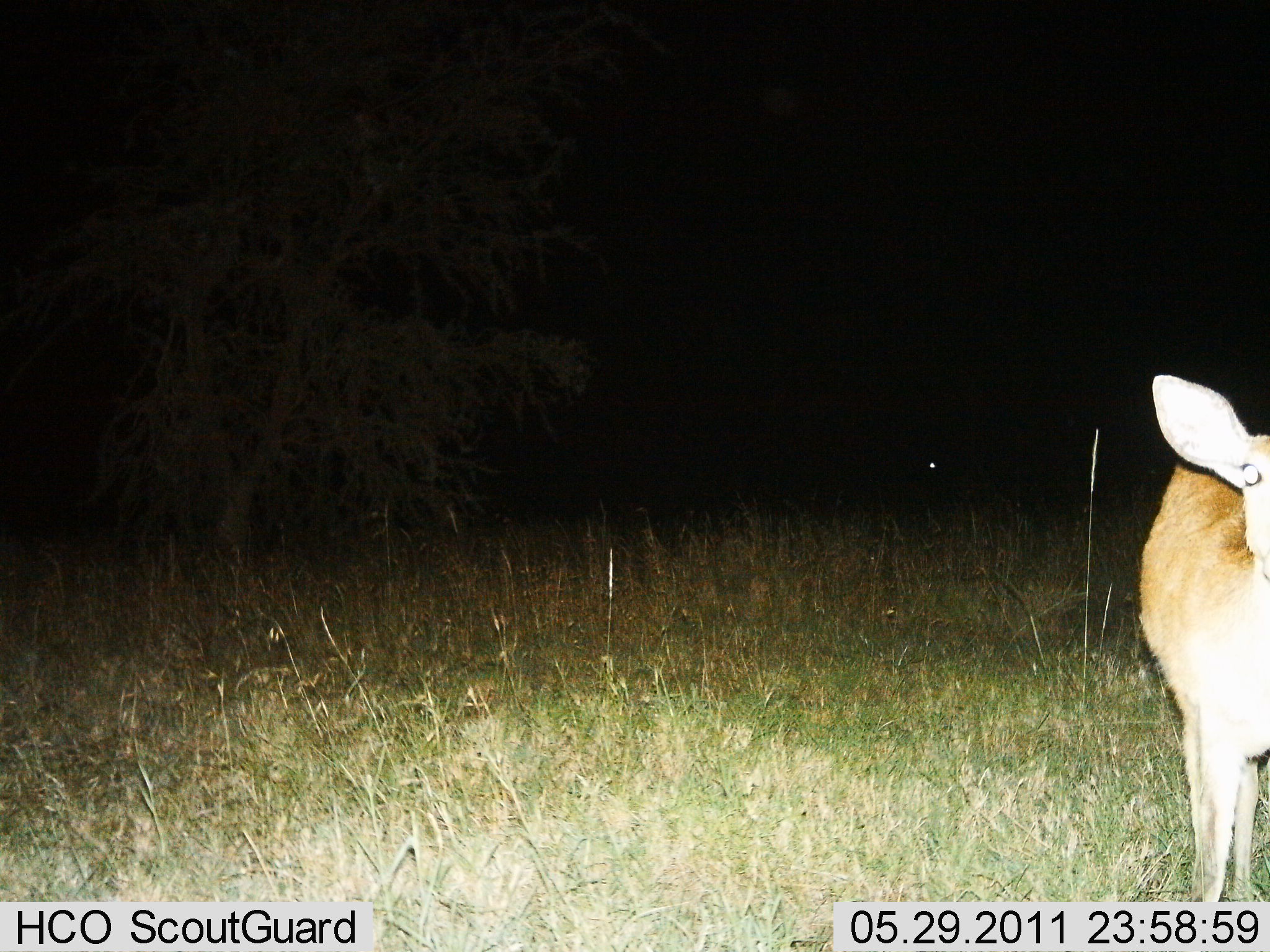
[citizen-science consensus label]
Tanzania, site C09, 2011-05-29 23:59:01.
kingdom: Animalia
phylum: Chordata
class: Mammalia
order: Artiodactyla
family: Bovidae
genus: Redunca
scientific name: Redunca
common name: reedbuck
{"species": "reedbuck (Redunca)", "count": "1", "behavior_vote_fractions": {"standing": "100%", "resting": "0%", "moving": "0%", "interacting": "0%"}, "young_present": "0%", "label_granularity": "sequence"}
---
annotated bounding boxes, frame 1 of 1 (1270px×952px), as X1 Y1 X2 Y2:
animal: 1137 372 1270 952